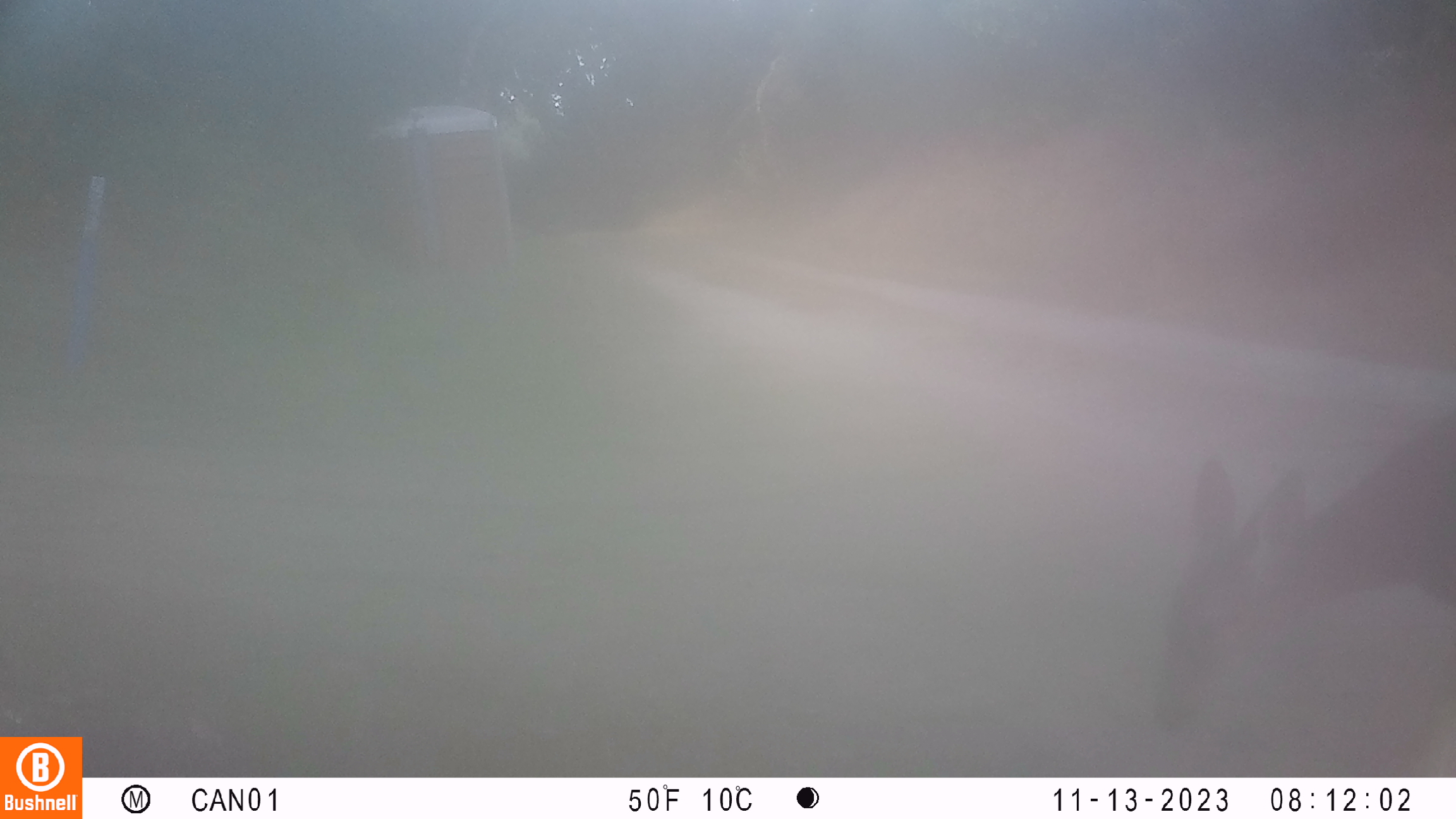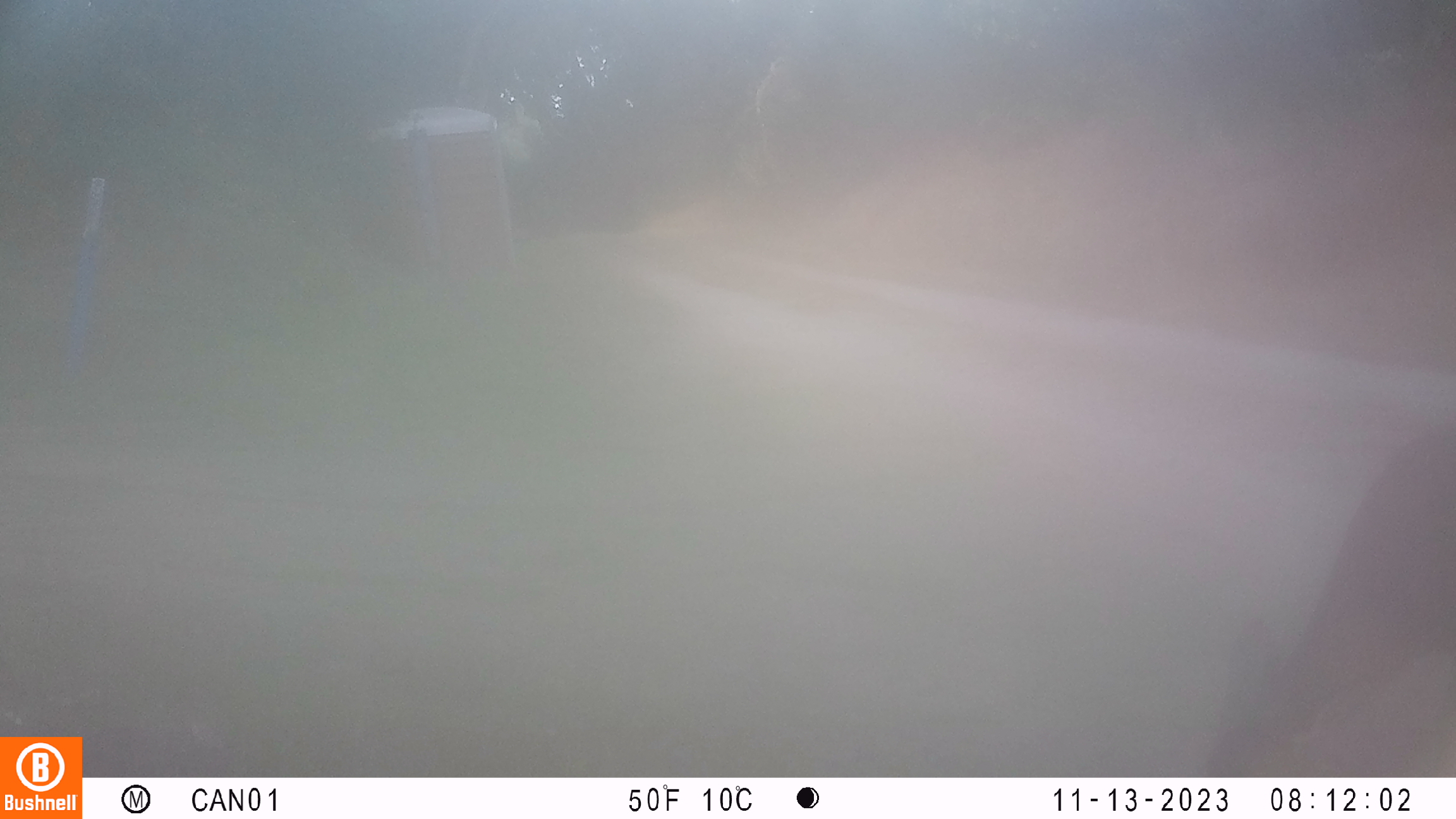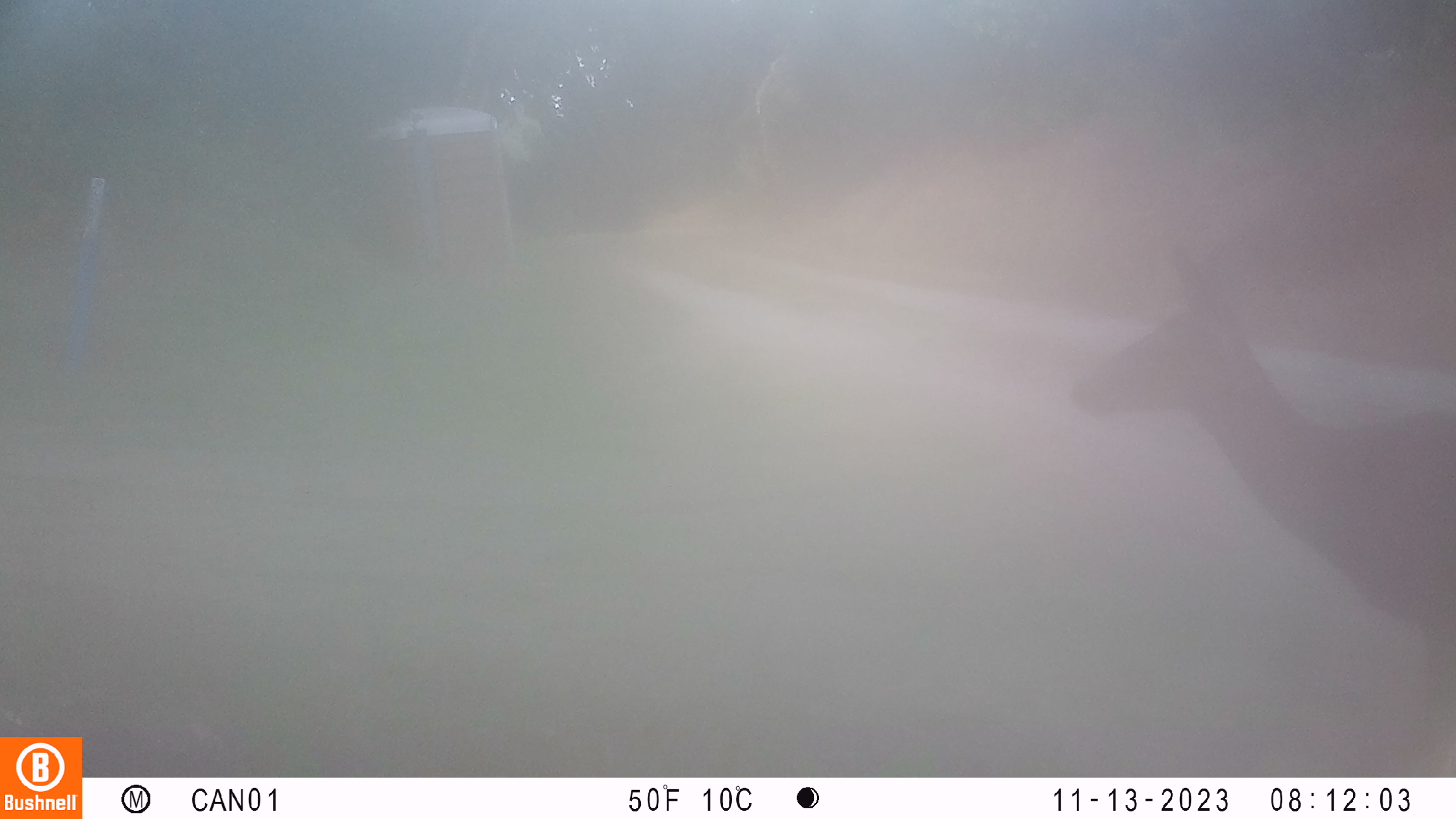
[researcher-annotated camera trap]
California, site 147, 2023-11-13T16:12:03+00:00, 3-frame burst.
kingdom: Animalia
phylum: Chordata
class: Mammalia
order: Artiodactyla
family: Cervidae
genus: Odocoileus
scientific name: Odocoileus hemionus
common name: mule deer